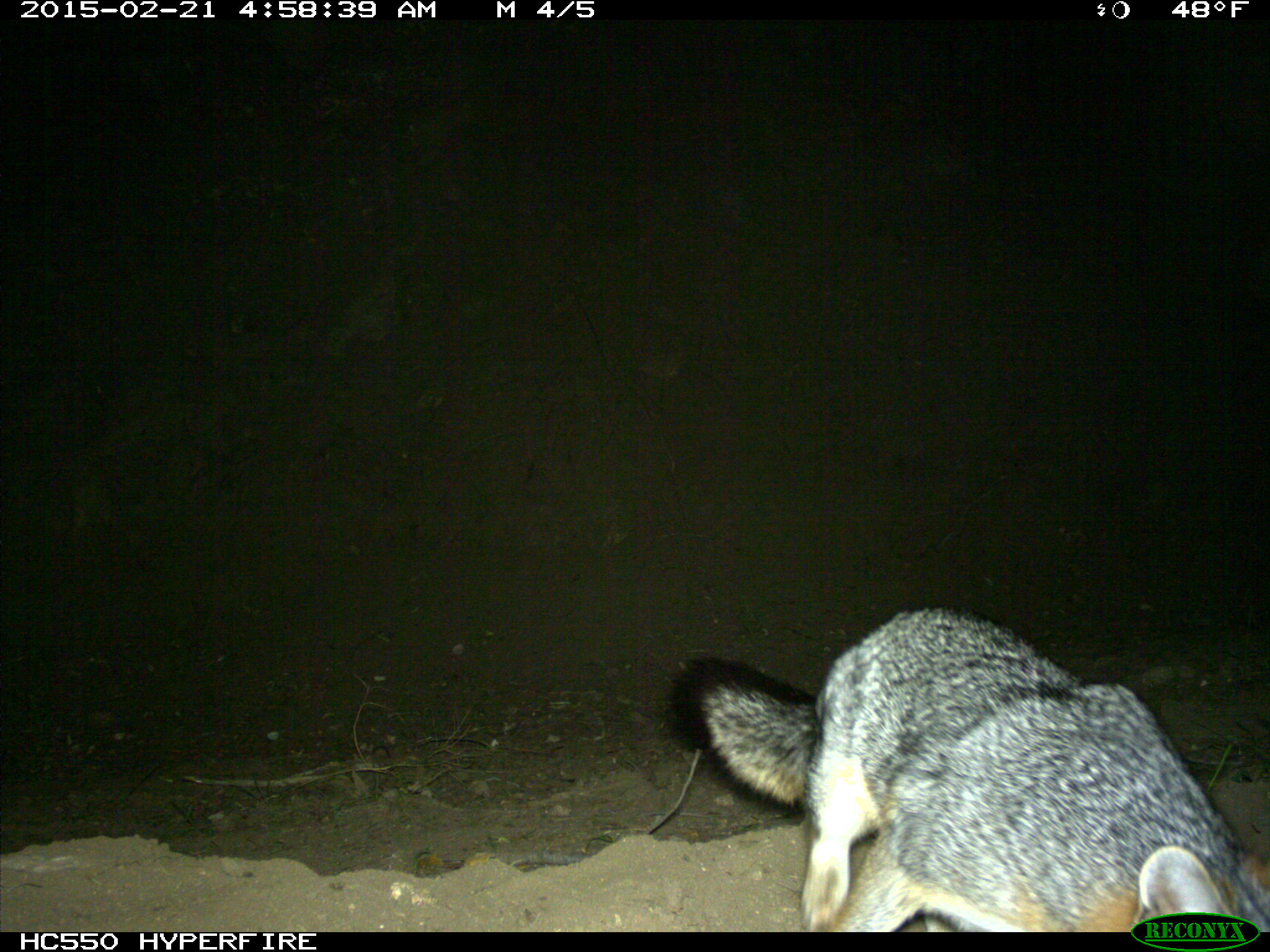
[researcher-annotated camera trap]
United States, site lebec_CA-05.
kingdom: Animalia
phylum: Chordata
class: Mammalia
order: Carnivora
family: Canidae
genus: Urocyon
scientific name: Urocyon cinereoargenteus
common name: gray fox